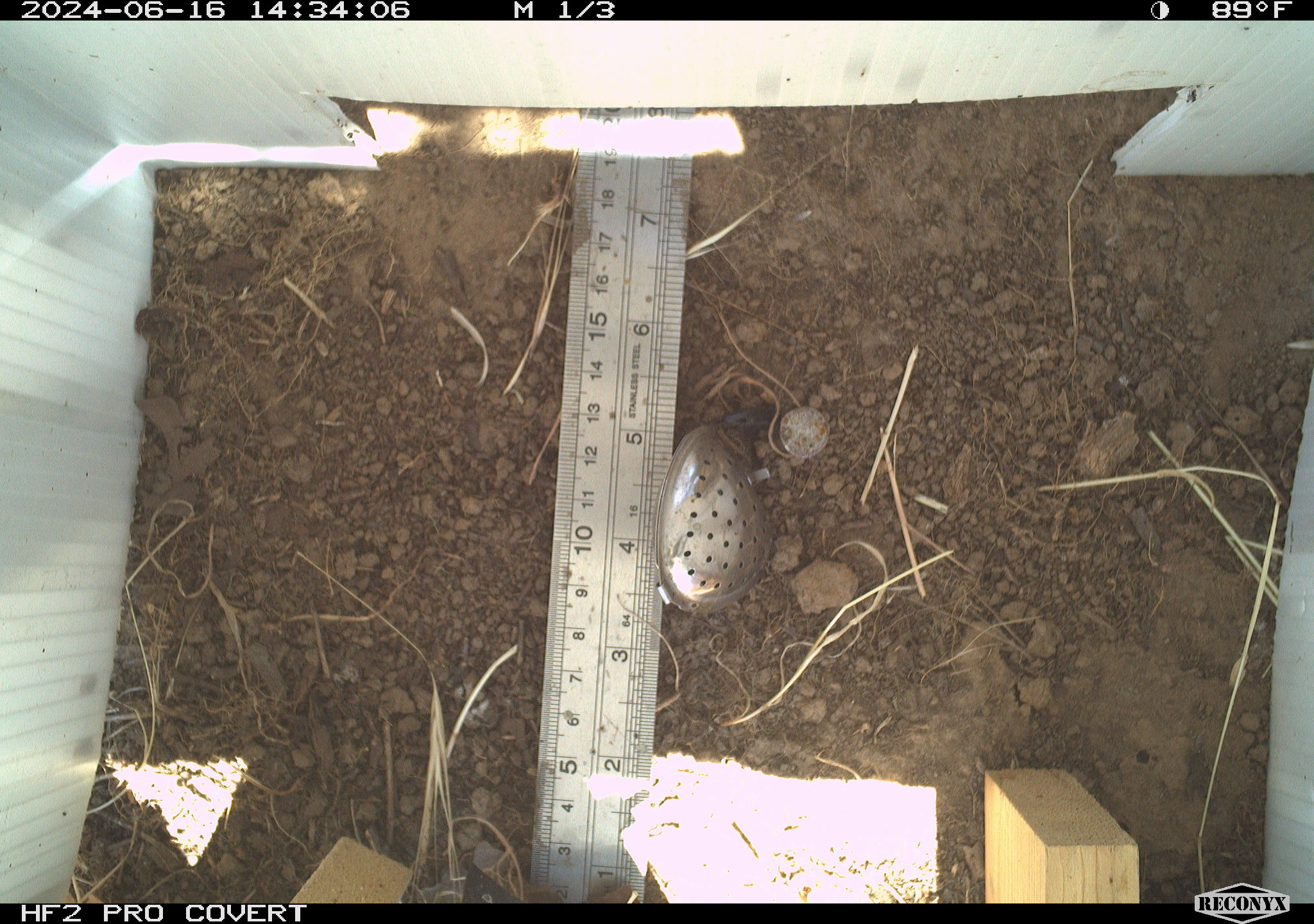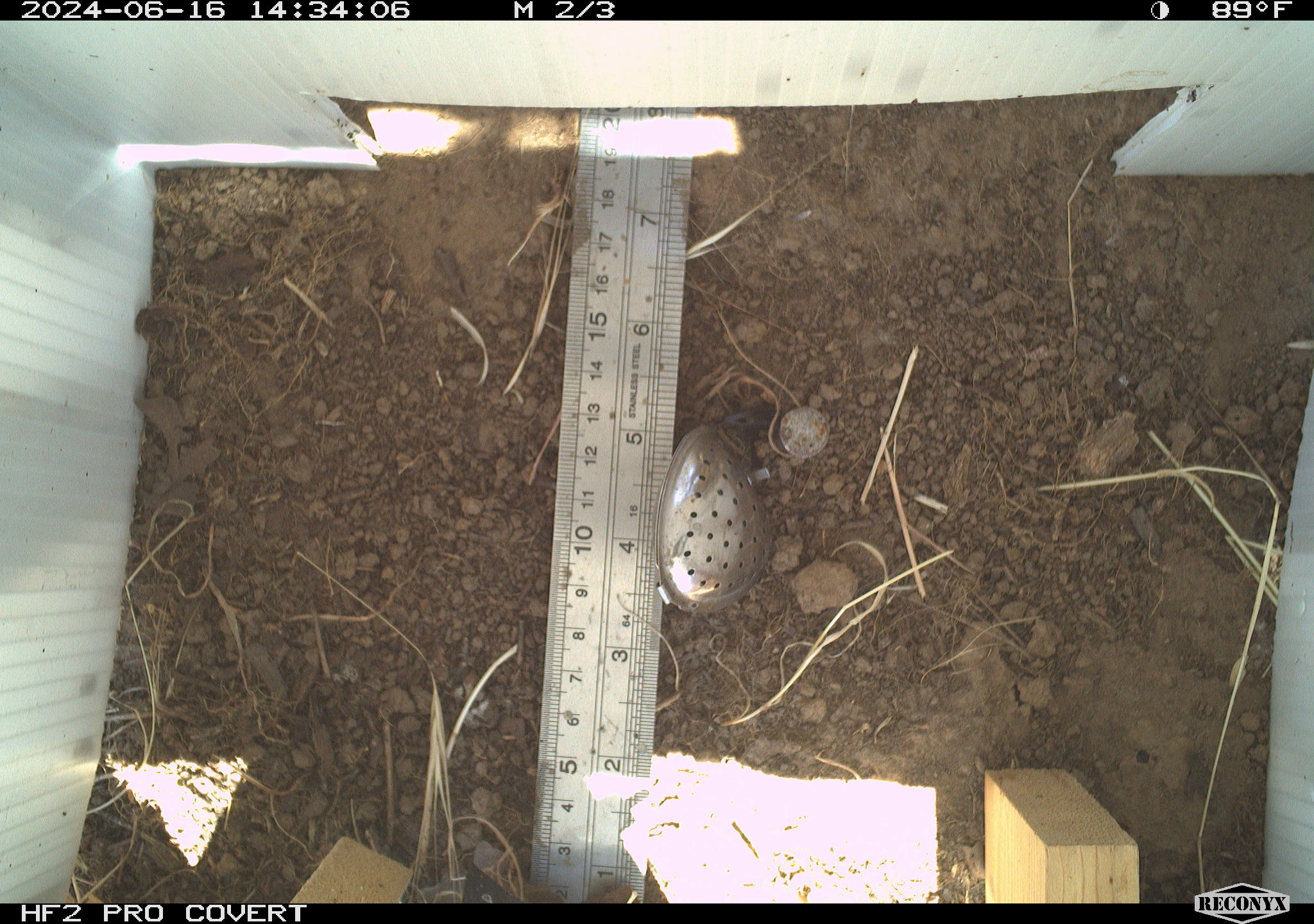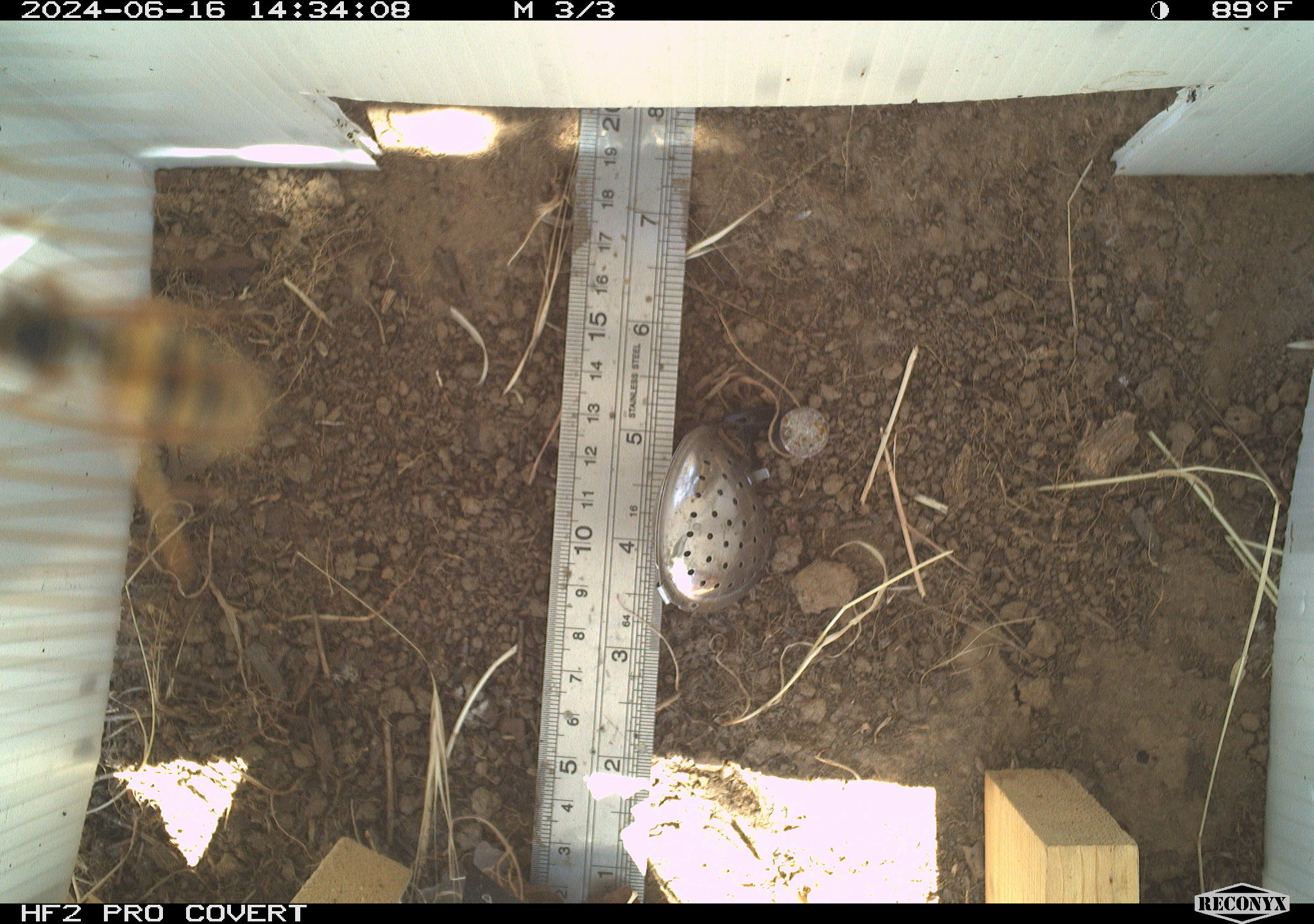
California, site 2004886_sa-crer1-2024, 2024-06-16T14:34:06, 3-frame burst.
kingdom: Animalia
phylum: Arthropoda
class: Insecta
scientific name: Insecta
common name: insect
Insect (Insecta).